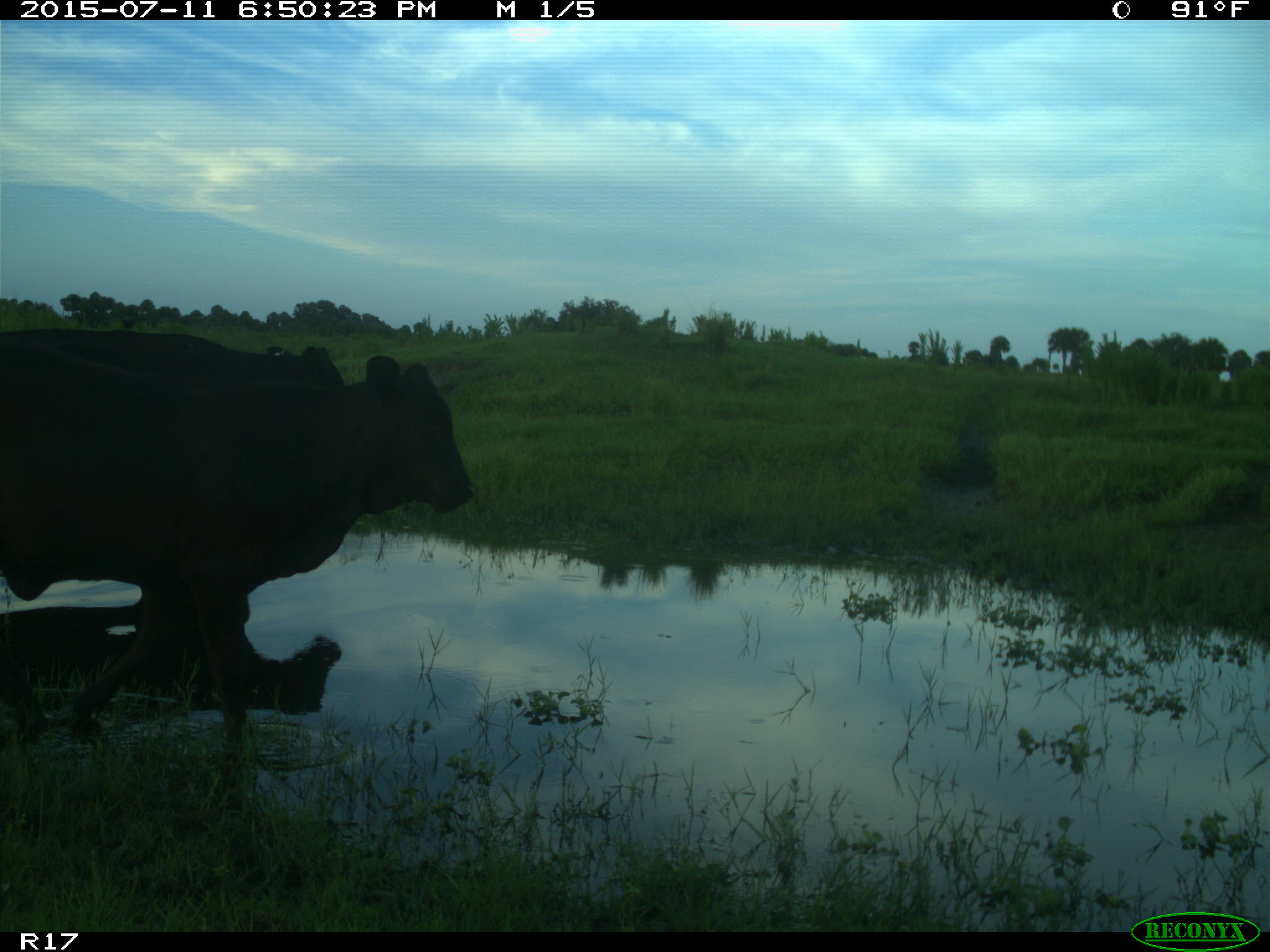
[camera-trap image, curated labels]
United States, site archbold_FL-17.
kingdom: Animalia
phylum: Chordata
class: Mammalia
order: Artiodactyla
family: Bovidae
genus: Bos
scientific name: Bos taurus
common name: domestic cow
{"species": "Bos taurus (domestic cow)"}